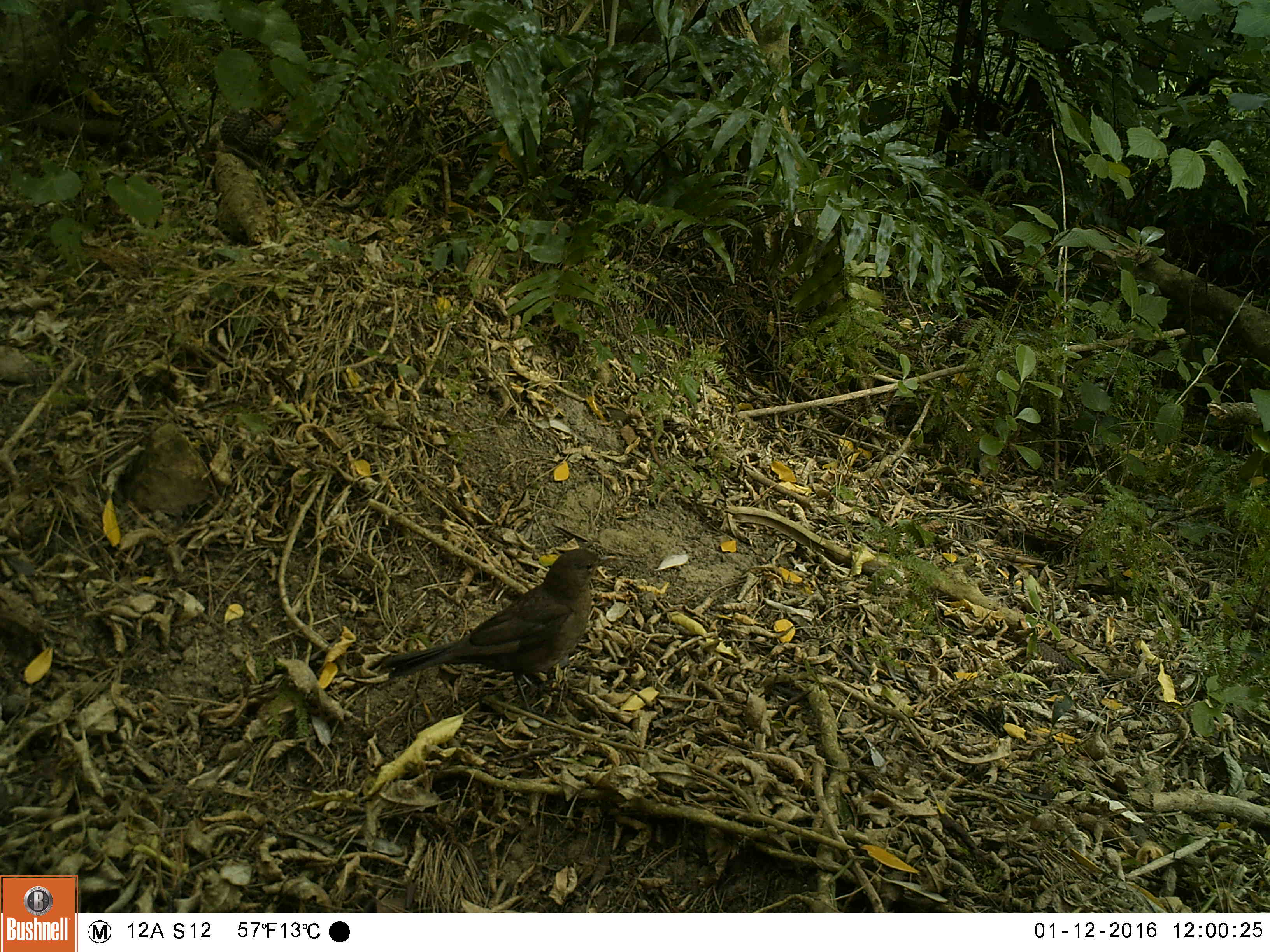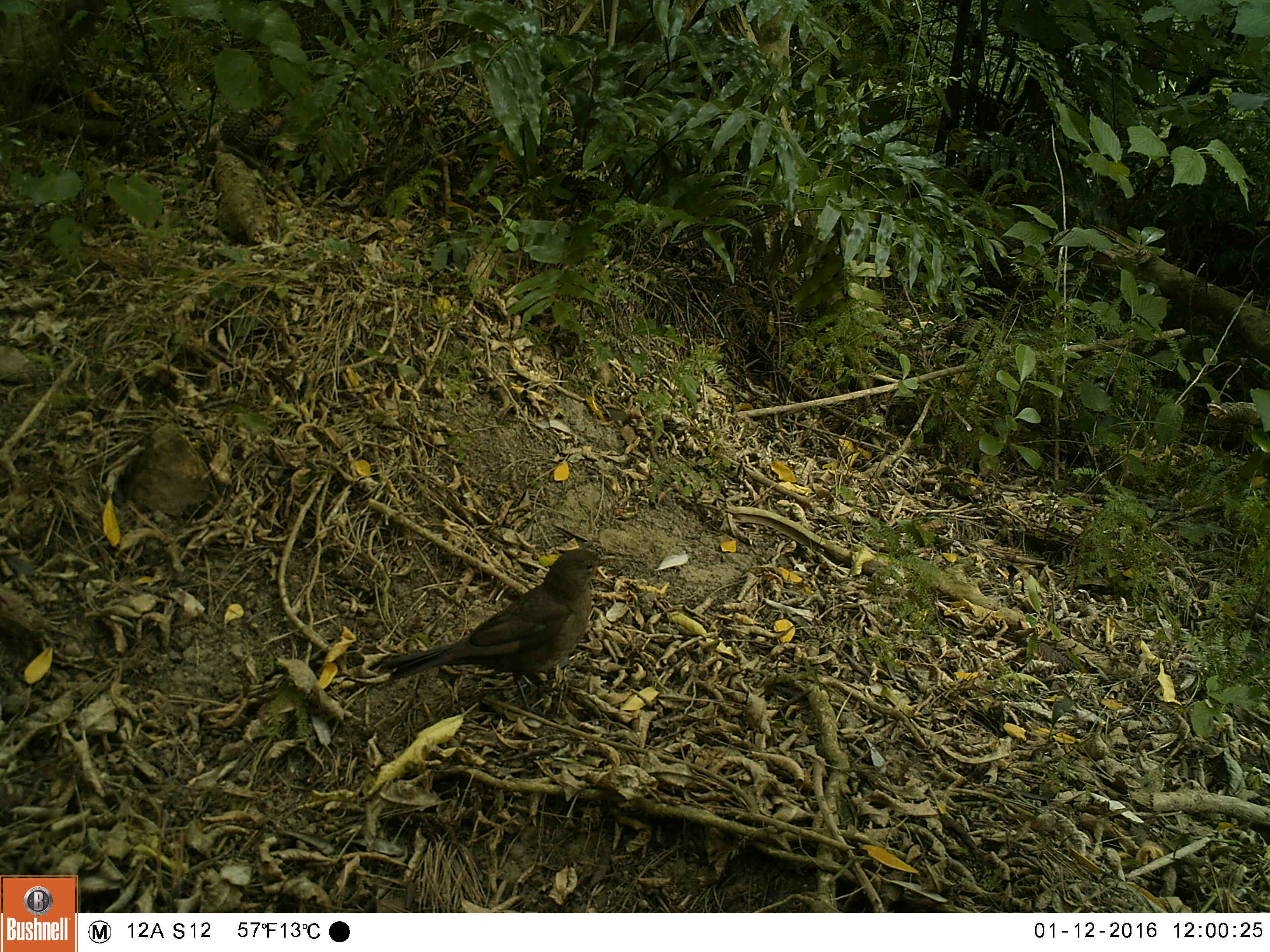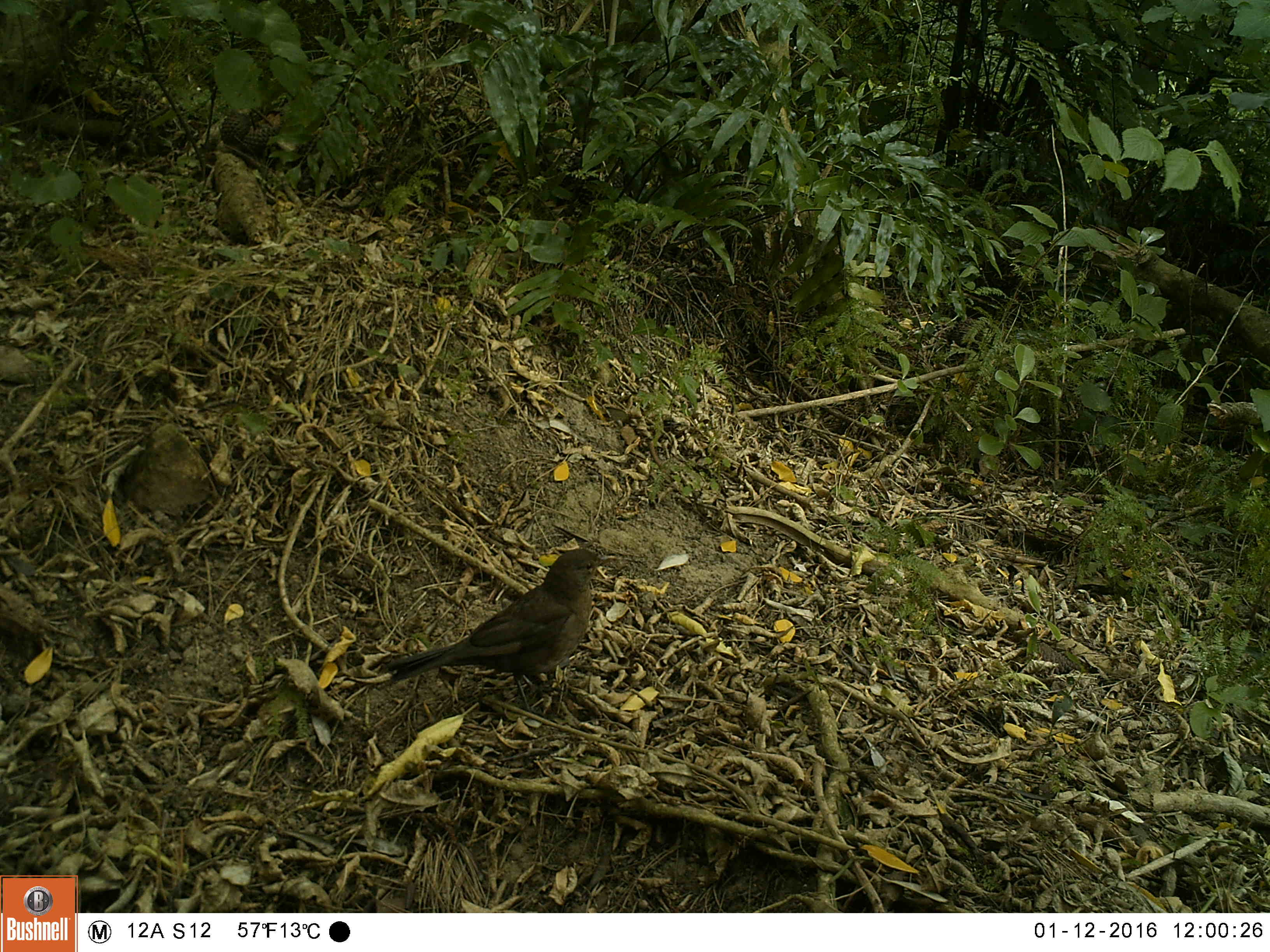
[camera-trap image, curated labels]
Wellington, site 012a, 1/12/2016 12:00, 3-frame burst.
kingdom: Animalia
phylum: Chordata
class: Aves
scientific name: Aves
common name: bird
Bird (Aves).